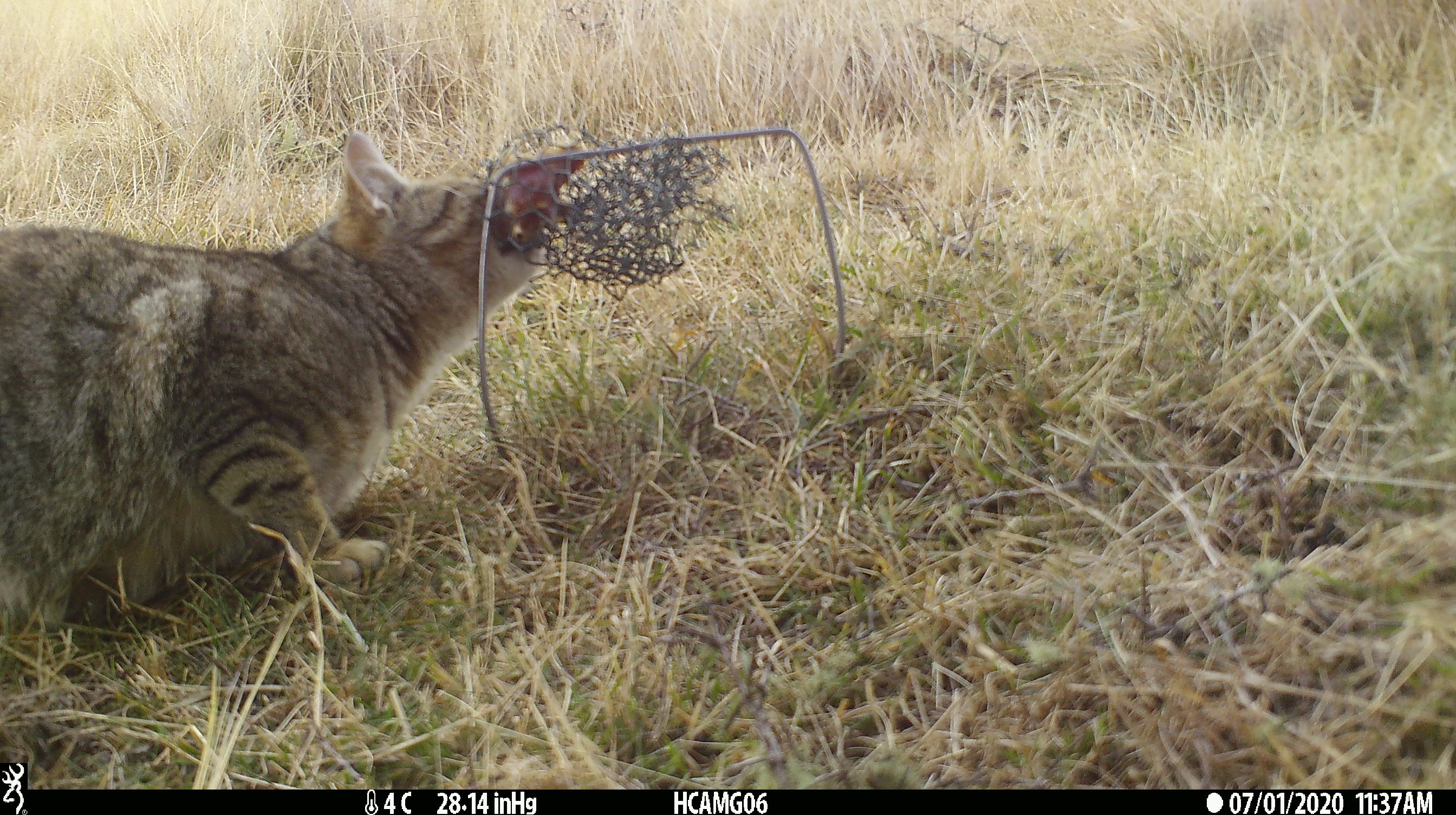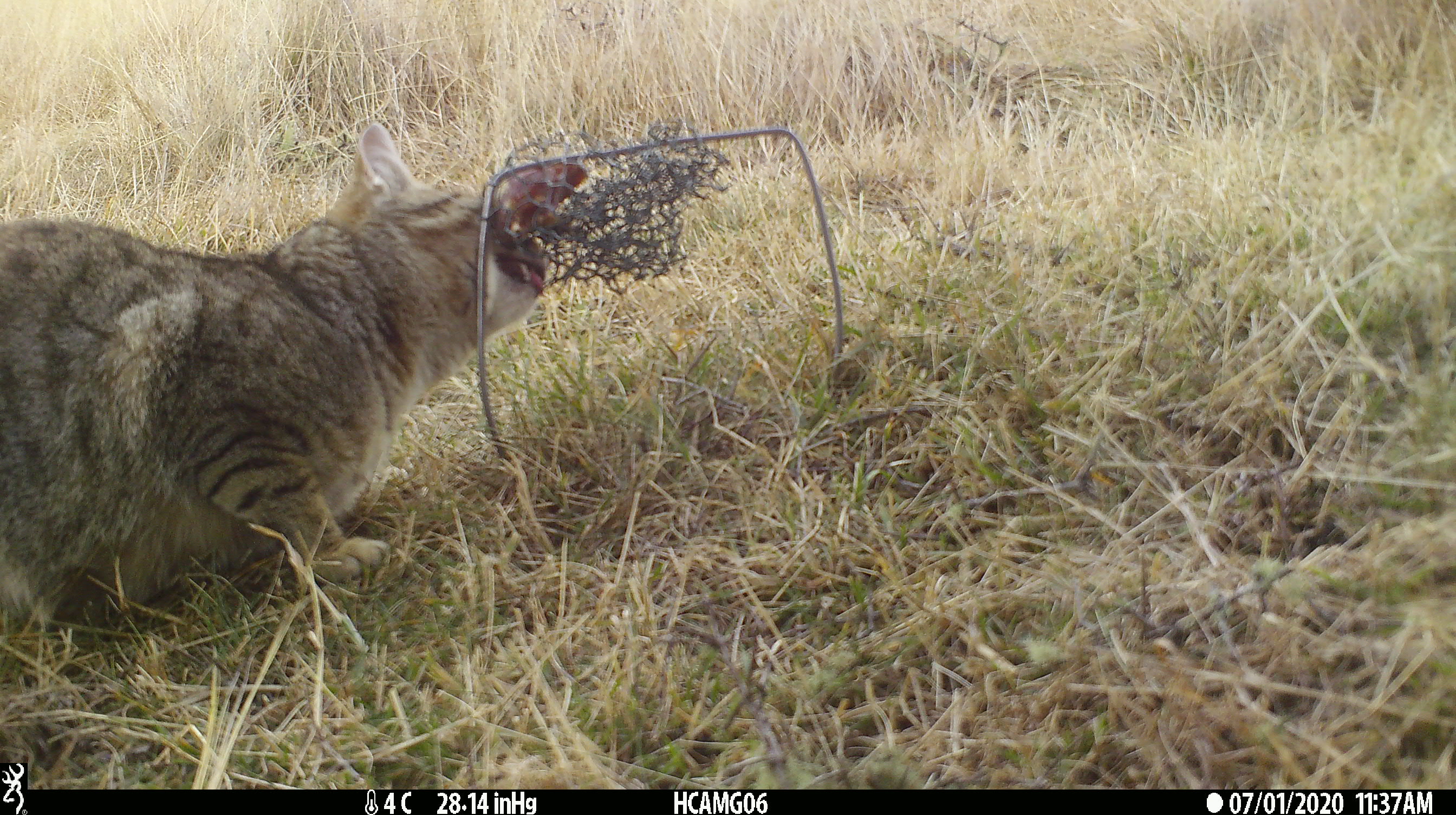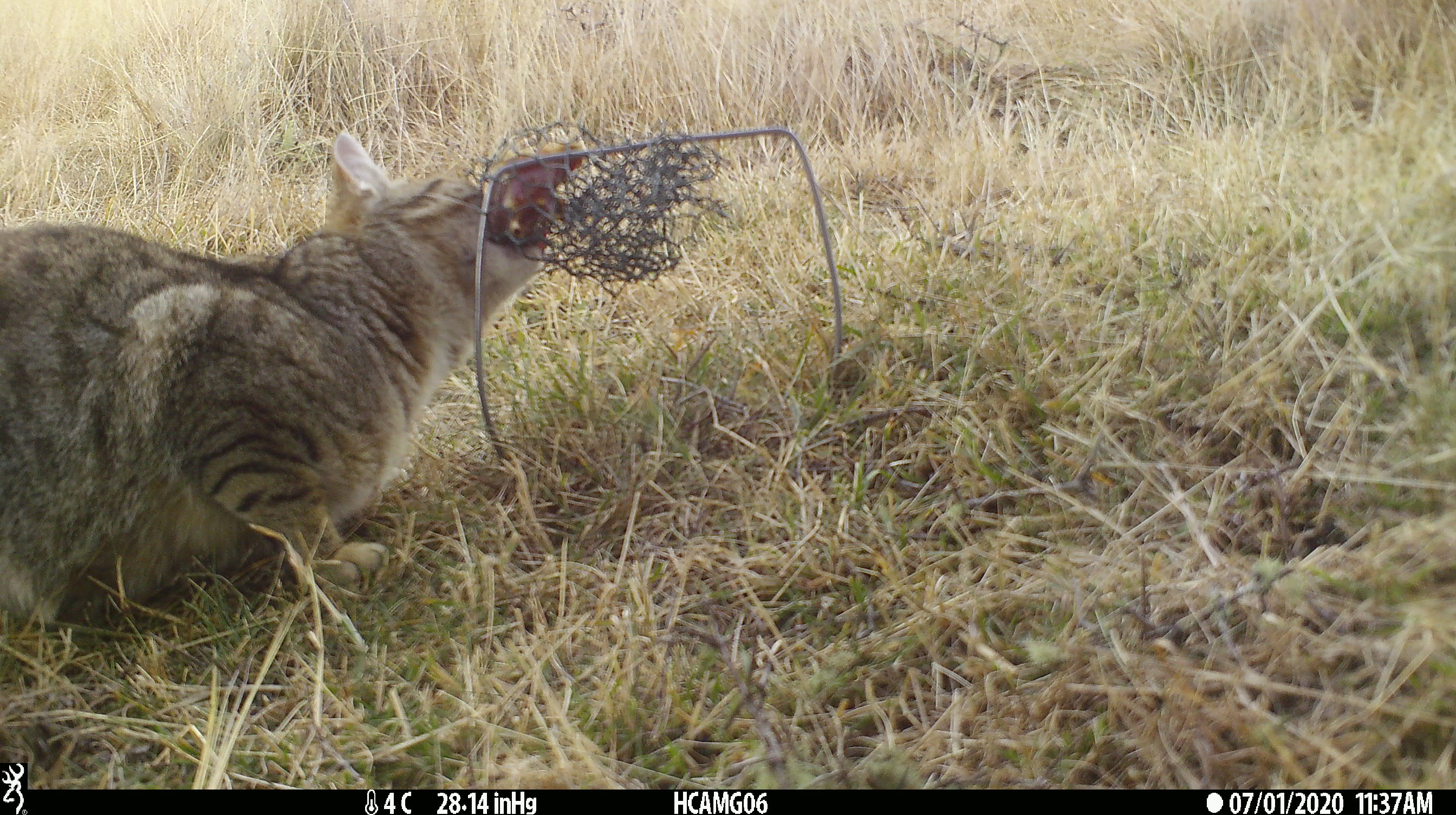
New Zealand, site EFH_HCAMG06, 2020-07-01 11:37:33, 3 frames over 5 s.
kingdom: Animalia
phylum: Chordata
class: Mammalia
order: Carnivora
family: Felidae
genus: Felis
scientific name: Felis catus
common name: domestic cat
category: cat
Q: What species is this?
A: Cat (domestic cat) (Felis catus).